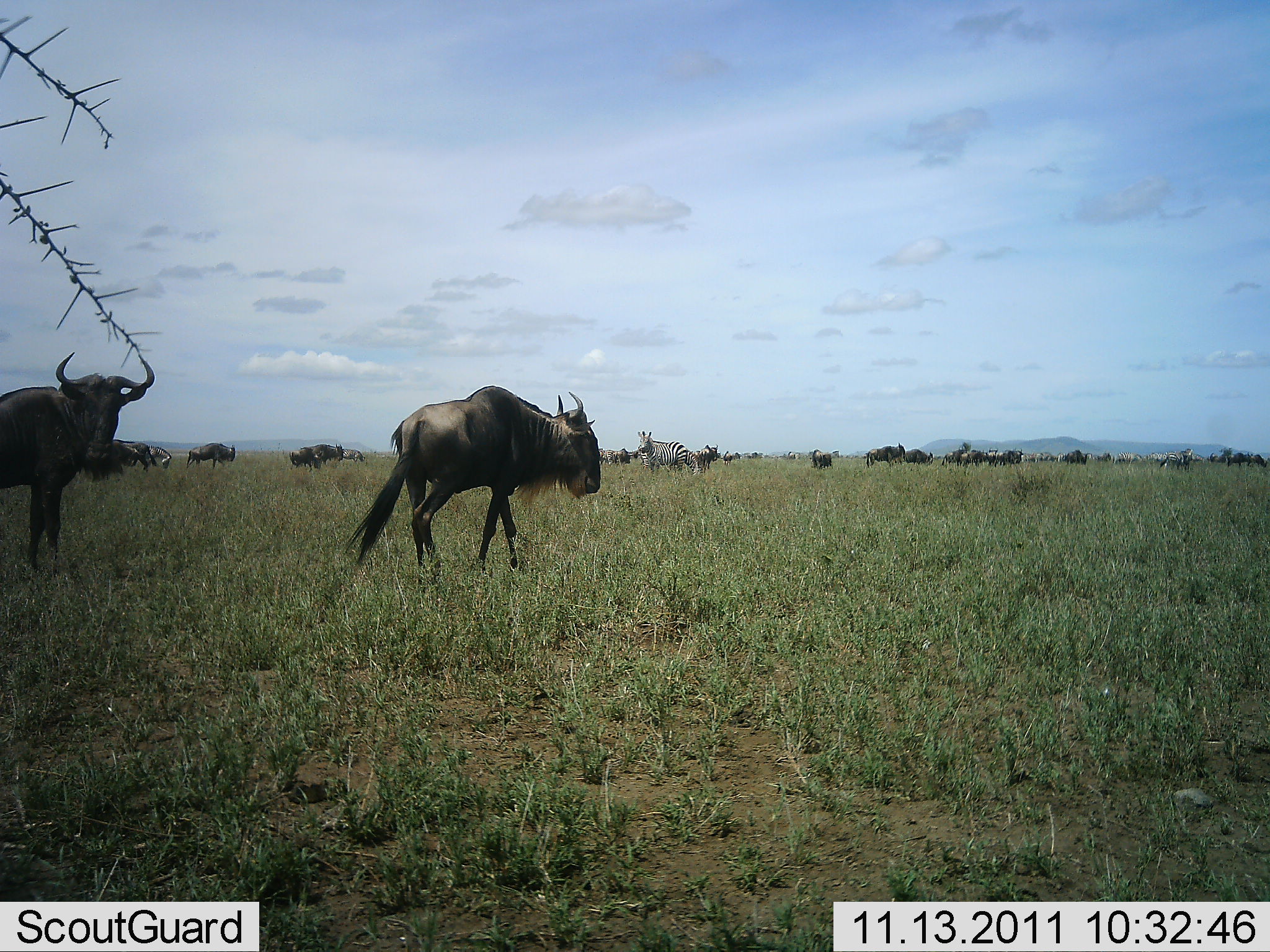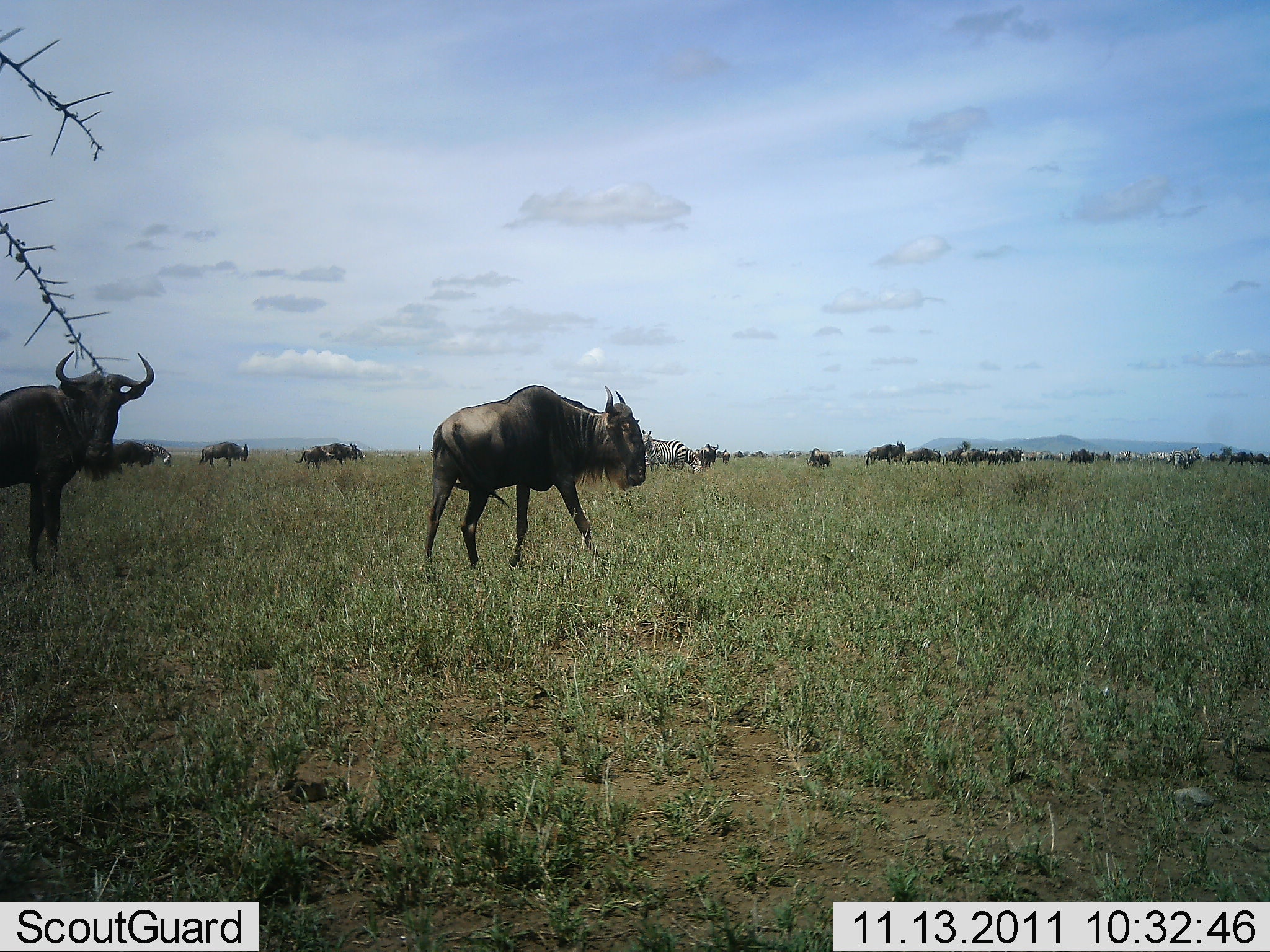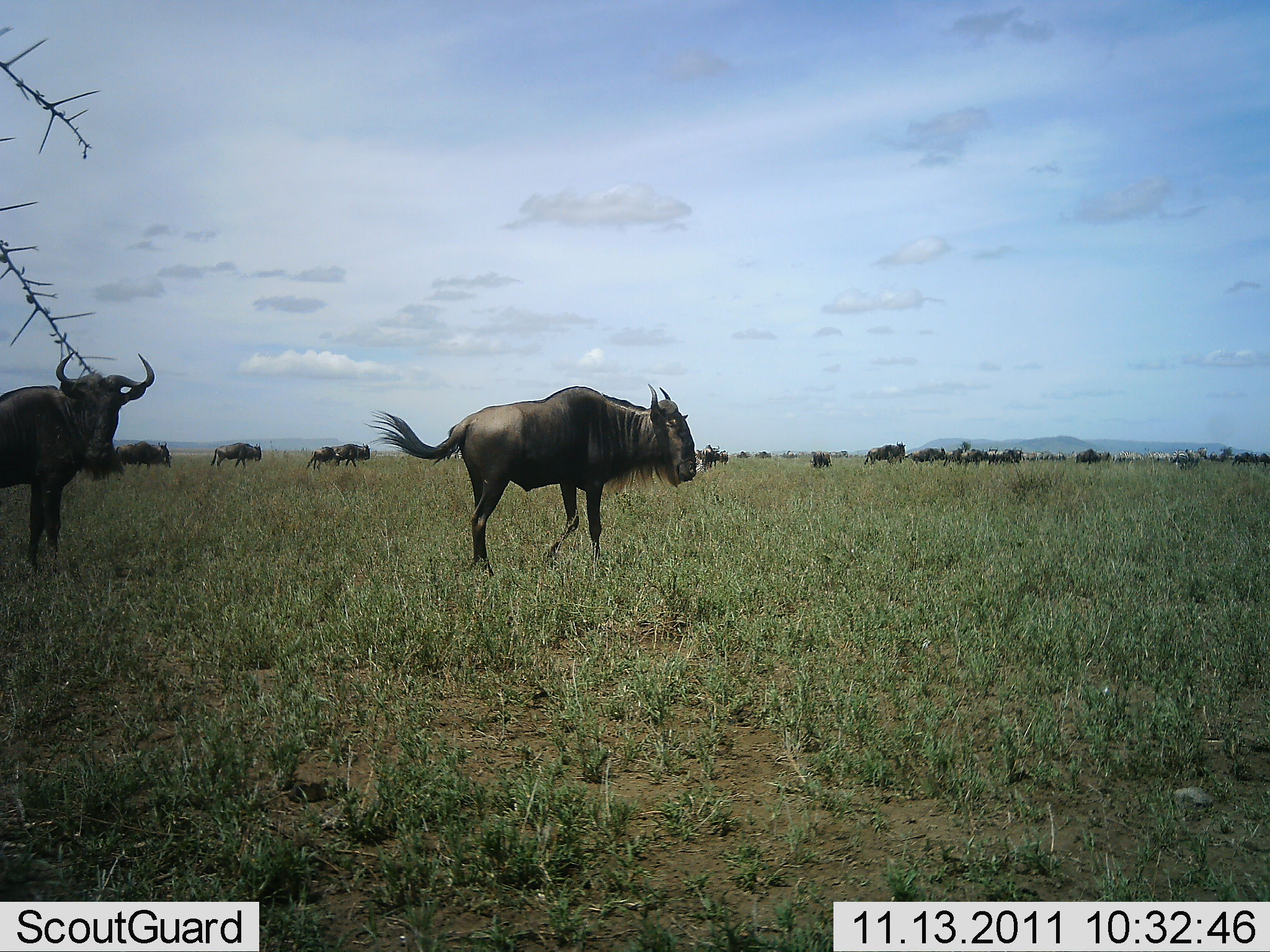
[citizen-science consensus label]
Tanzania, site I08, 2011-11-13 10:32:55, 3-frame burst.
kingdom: Animalia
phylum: Chordata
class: Mammalia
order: Artiodactyla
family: Bovidae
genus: Connochaetes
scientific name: Connochaetes taurinus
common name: blue wildebeest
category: wildebeest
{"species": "wildebeest (blue wildebeest) (Connochaetes taurinus)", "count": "11-50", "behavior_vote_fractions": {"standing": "35%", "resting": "6%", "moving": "100%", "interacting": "6%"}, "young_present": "0%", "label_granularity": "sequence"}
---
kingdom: Animalia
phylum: Chordata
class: Mammalia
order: Perissodactyla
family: Equidae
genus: Equus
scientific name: Equus quagga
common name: plains zebra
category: zebra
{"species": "zebra (plains zebra) (Equus quagga)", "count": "1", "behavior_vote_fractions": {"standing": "100%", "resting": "0%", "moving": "0%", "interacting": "0%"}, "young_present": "0%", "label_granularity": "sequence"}